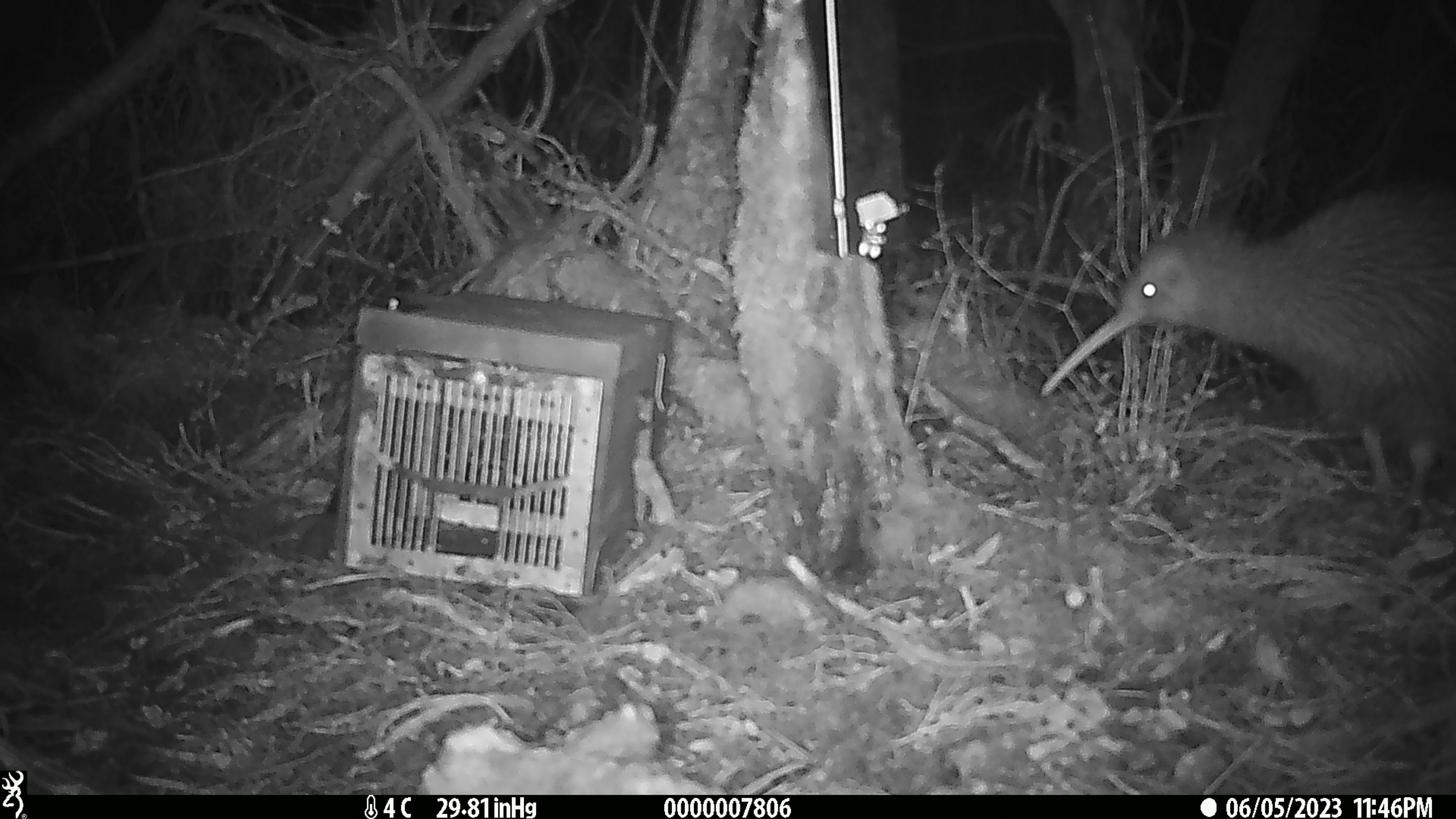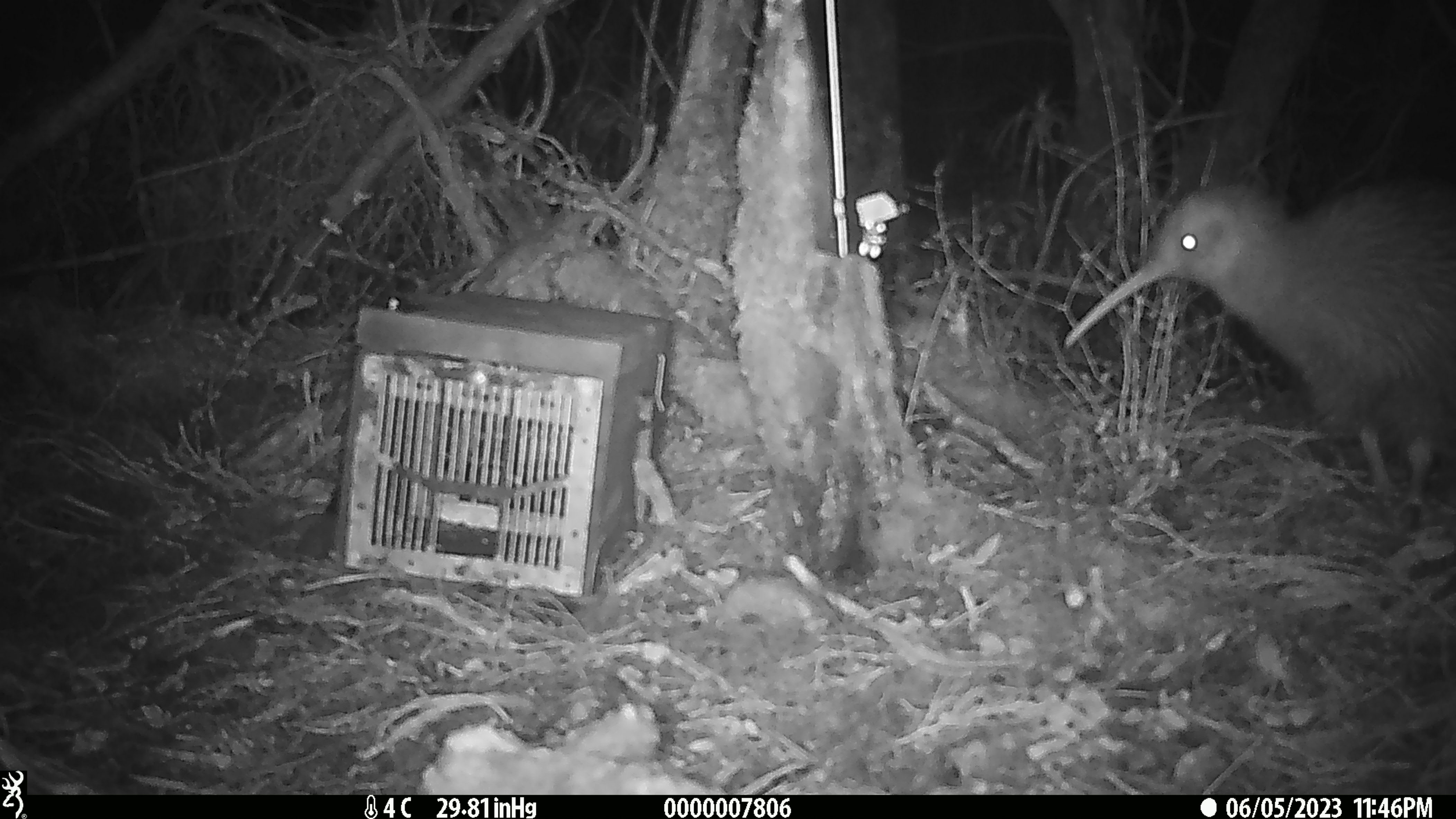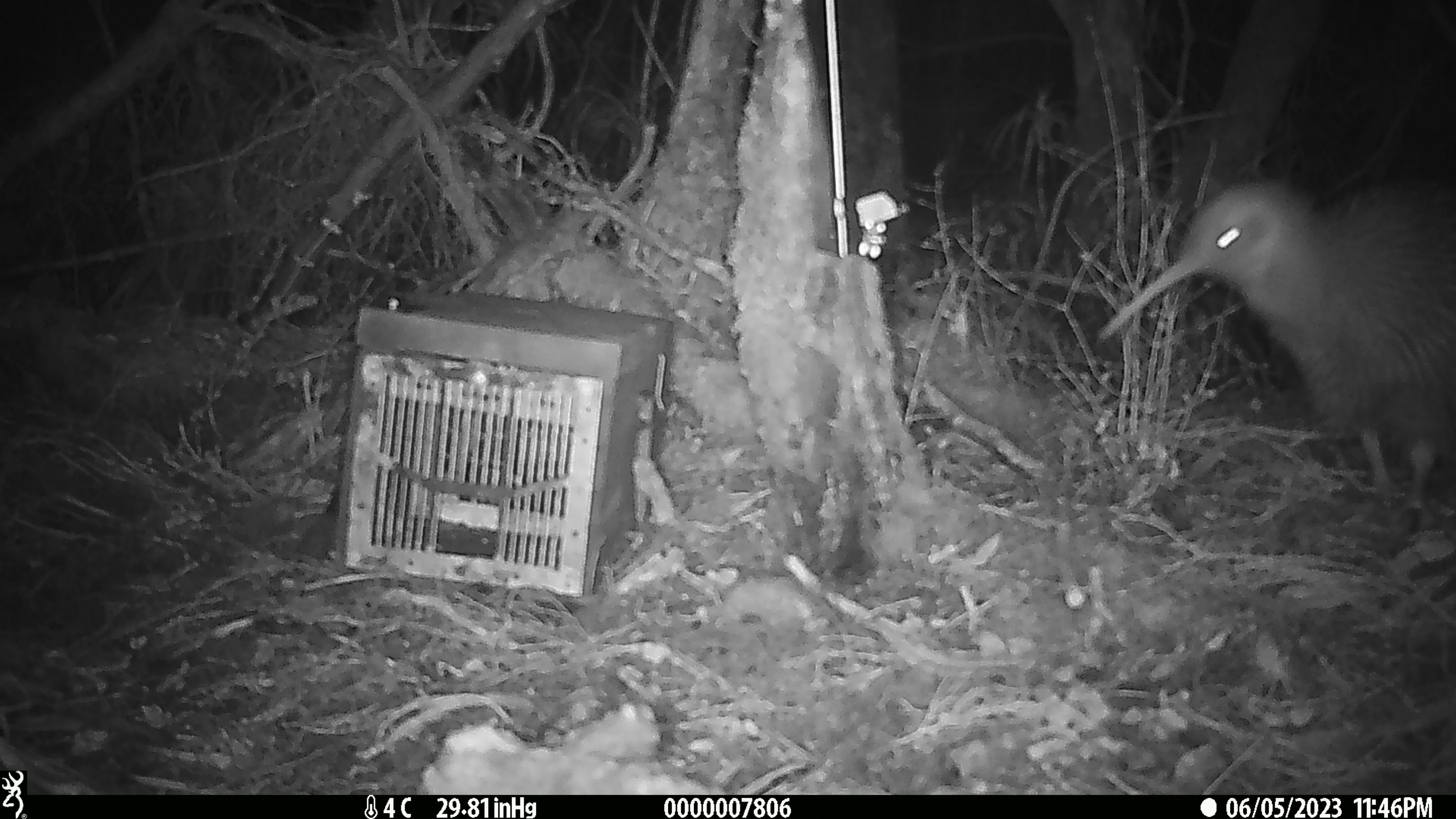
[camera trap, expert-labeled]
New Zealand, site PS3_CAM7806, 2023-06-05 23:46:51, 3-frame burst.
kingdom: Animalia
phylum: Chordata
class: Aves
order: Apterygiformes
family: Apterygidae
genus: Apteryx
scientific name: Apteryx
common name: kiwi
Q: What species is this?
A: Kiwi (Apteryx).